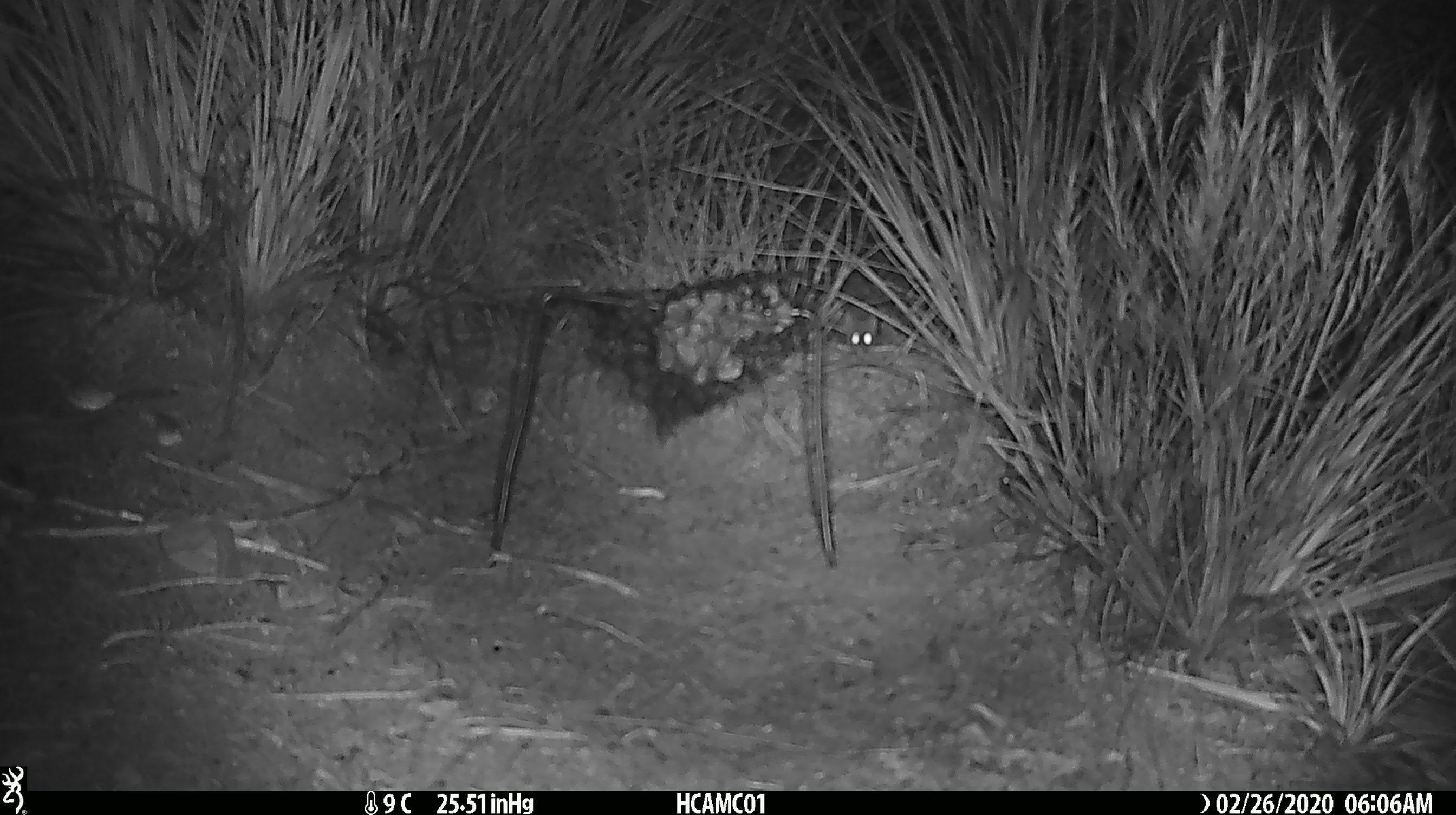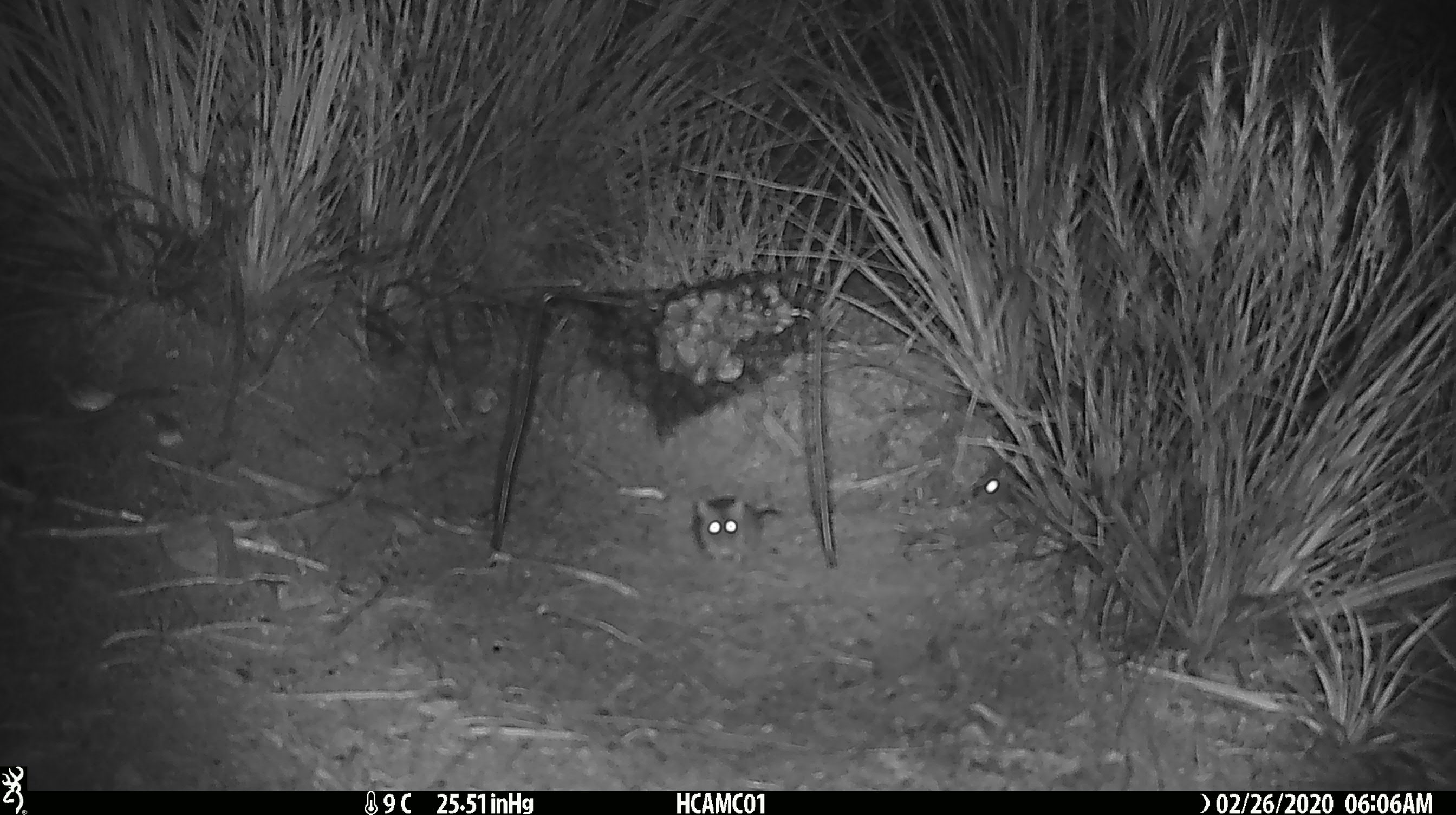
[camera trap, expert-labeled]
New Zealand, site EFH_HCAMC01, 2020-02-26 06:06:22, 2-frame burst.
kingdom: Animalia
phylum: Chordata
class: Mammalia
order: Rodentia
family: Muridae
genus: Mus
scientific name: Mus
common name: mouse